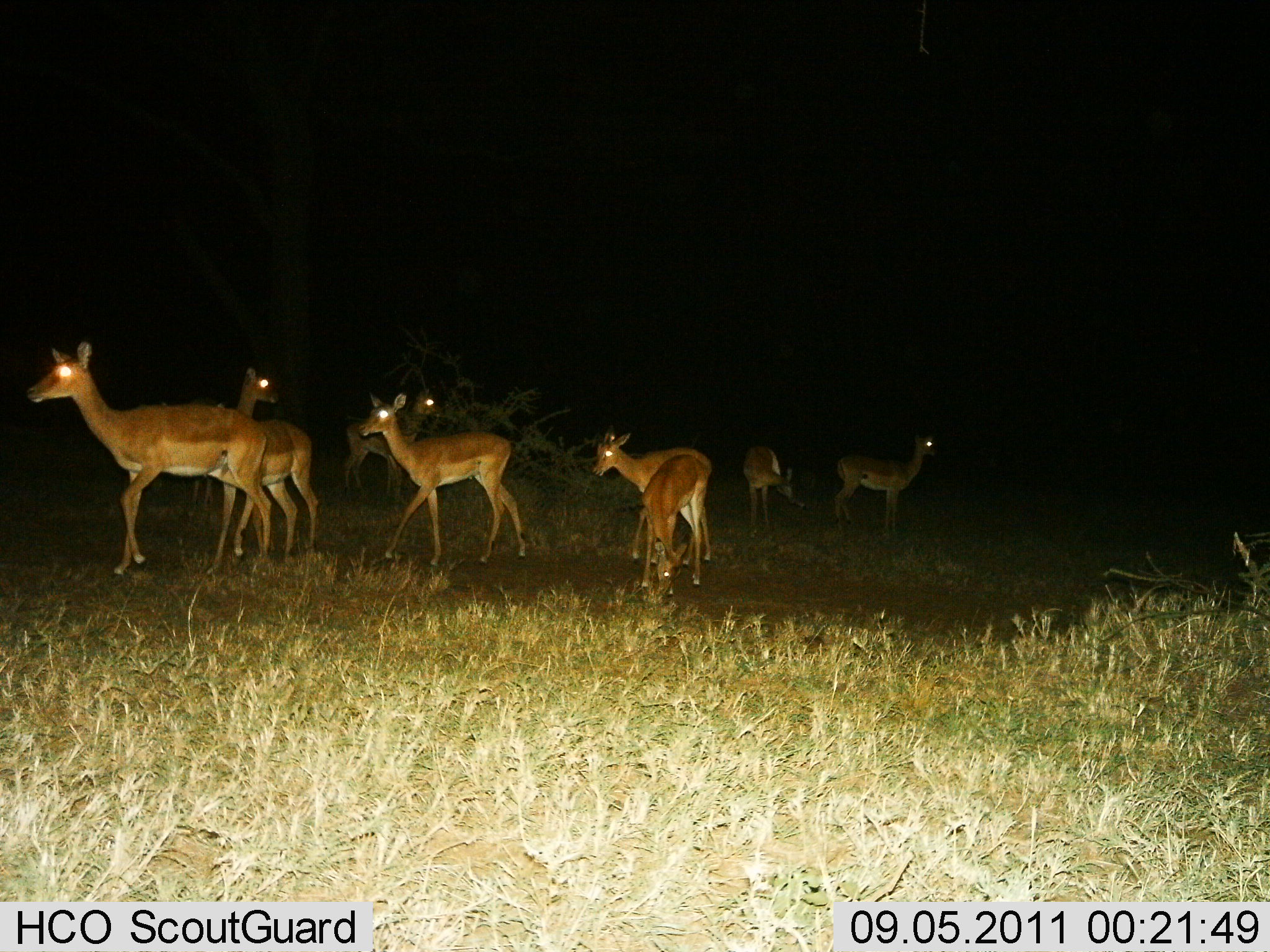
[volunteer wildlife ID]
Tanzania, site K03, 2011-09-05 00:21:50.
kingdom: Animalia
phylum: Chordata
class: Mammalia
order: Artiodactyla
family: Bovidae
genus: Aepyceros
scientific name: Aepyceros melampus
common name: impala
Impala (Aepyceros melampus), count 9. Behavior (volunteer vote fractions): standing 62%, resting 0%, moving 38%, interacting 0%. Young present (vote fraction): 12%. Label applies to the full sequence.